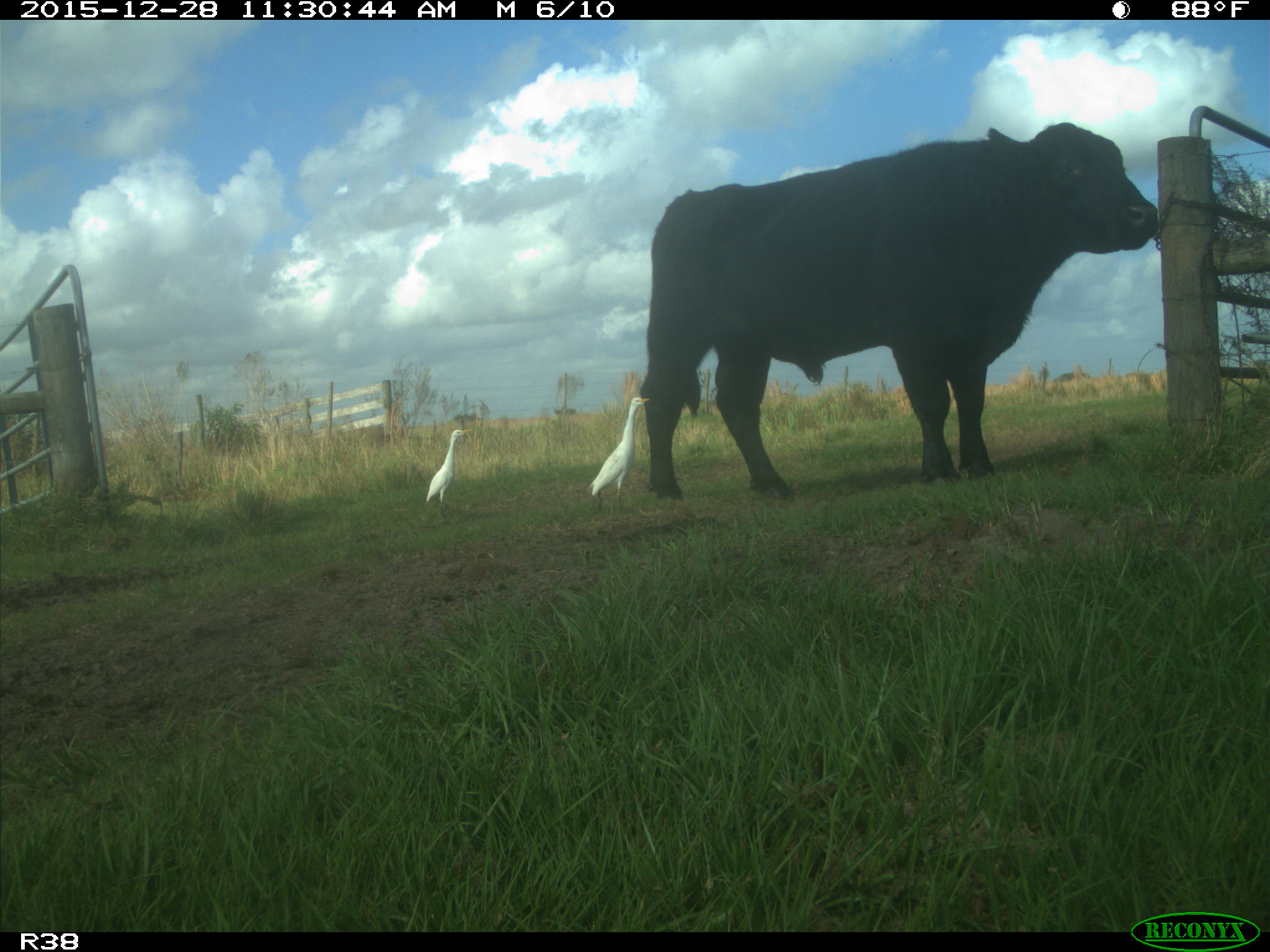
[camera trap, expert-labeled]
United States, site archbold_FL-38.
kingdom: Animalia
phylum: Chordata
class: Mammalia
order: Artiodactyla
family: Bovidae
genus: Bos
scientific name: Bos taurus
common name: domestic cow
Bos taurus (domestic cow).